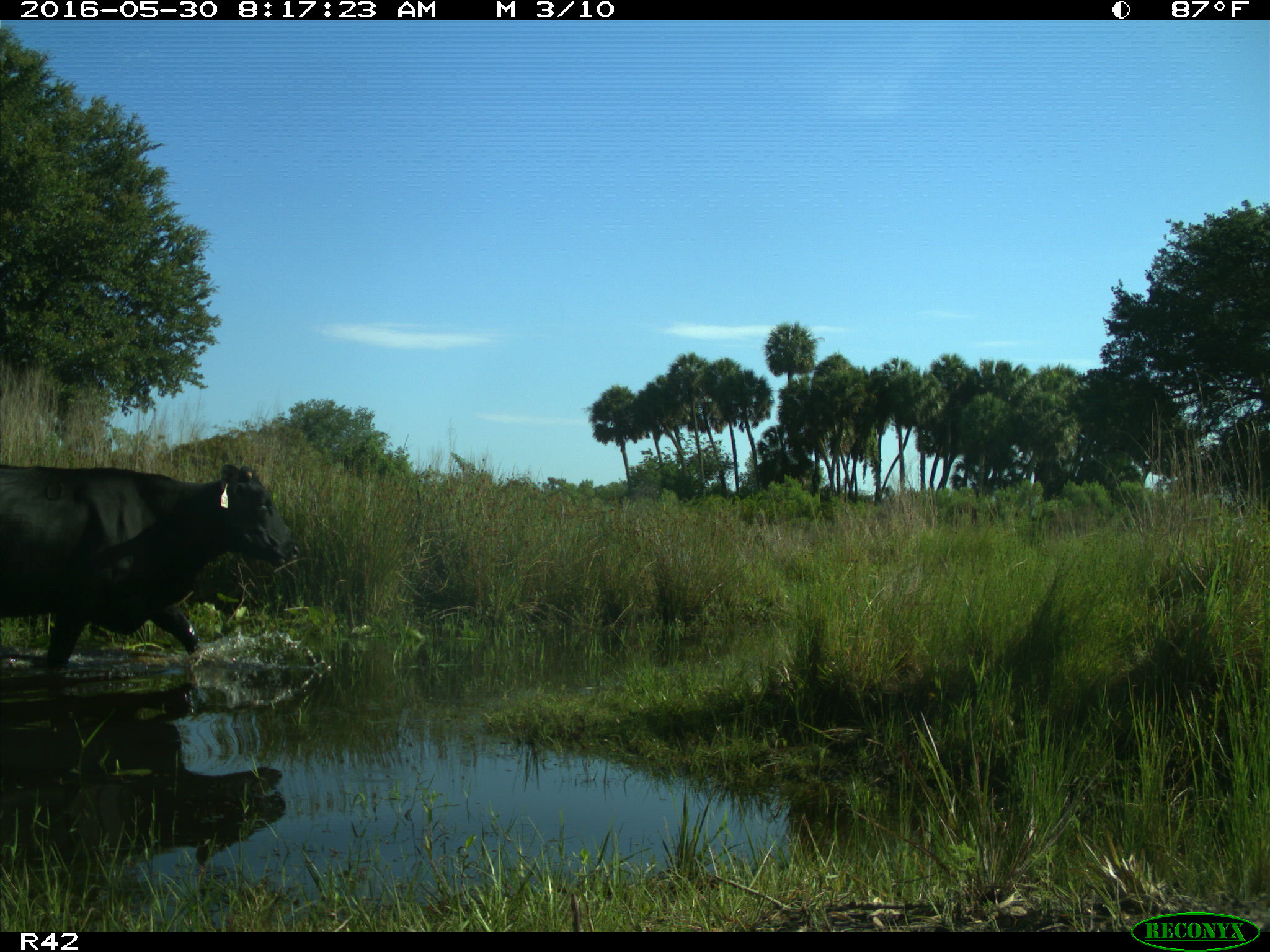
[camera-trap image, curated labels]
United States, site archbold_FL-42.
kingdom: Animalia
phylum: Chordata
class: Mammalia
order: Artiodactyla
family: Bovidae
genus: Bos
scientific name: Bos taurus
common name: domestic cow